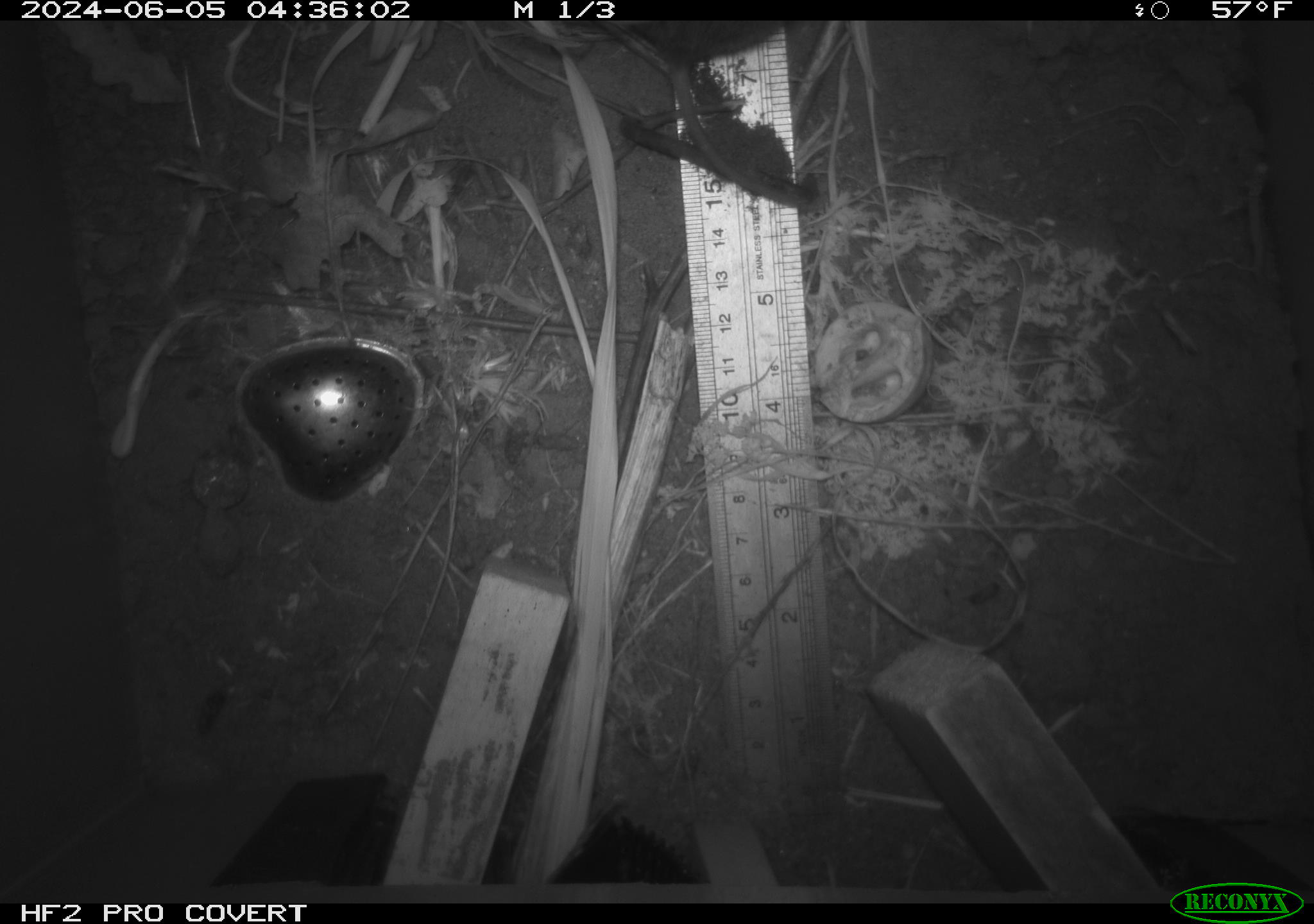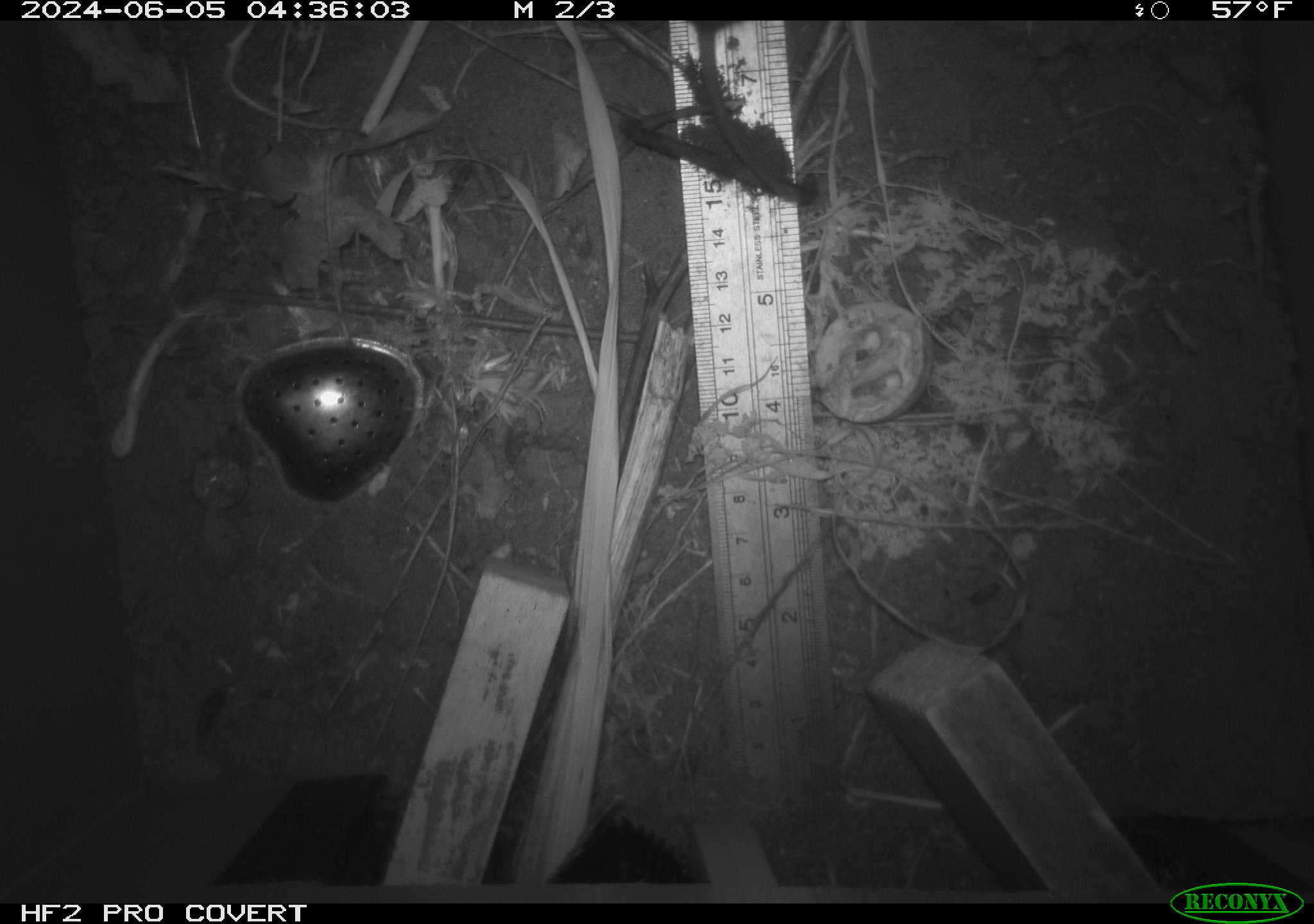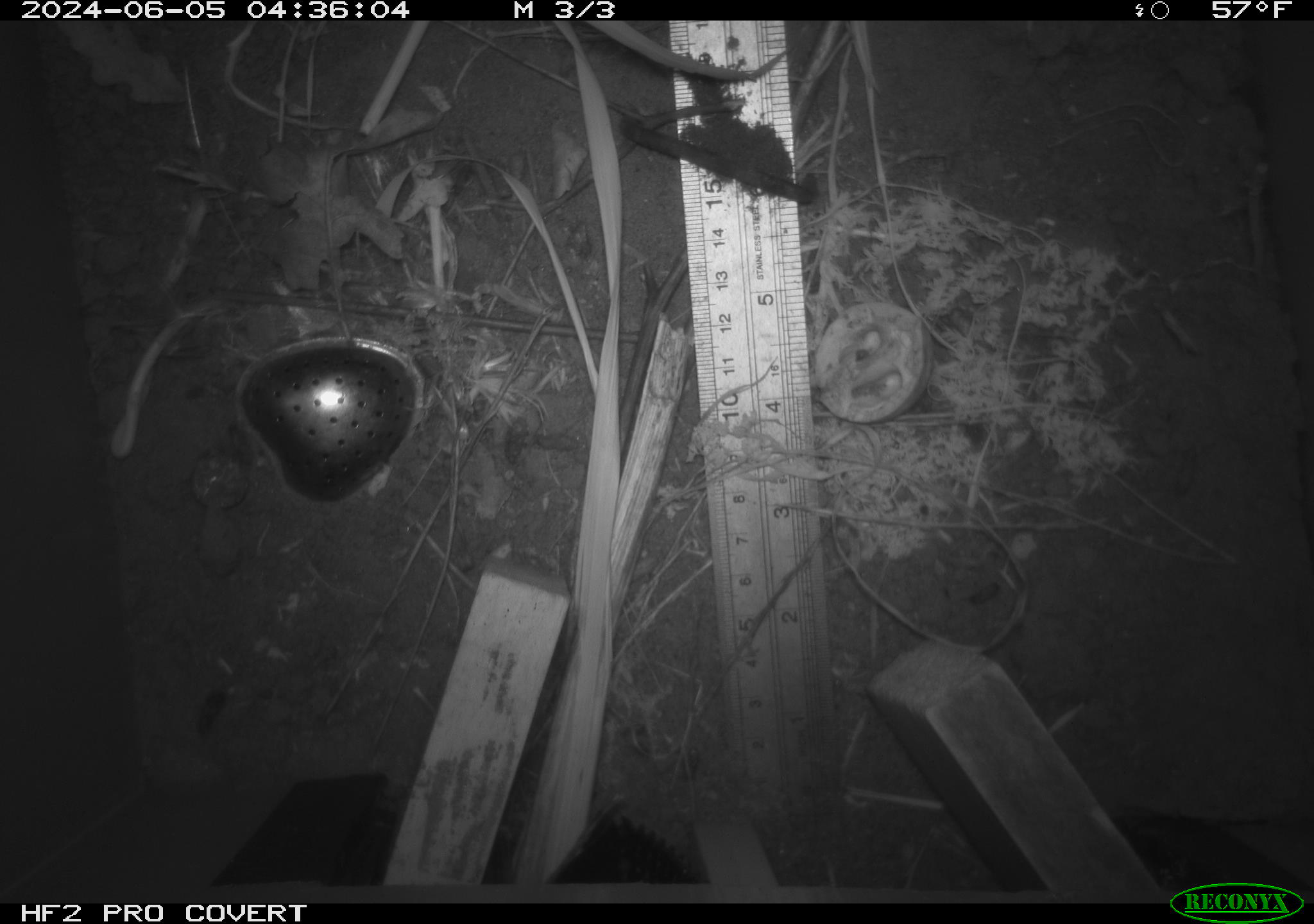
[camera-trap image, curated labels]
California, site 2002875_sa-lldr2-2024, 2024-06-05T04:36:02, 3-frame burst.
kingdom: Animalia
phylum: Chordata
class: Mammalia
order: Rodentia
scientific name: Rodentia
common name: rodent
Rodent (Rodentia).